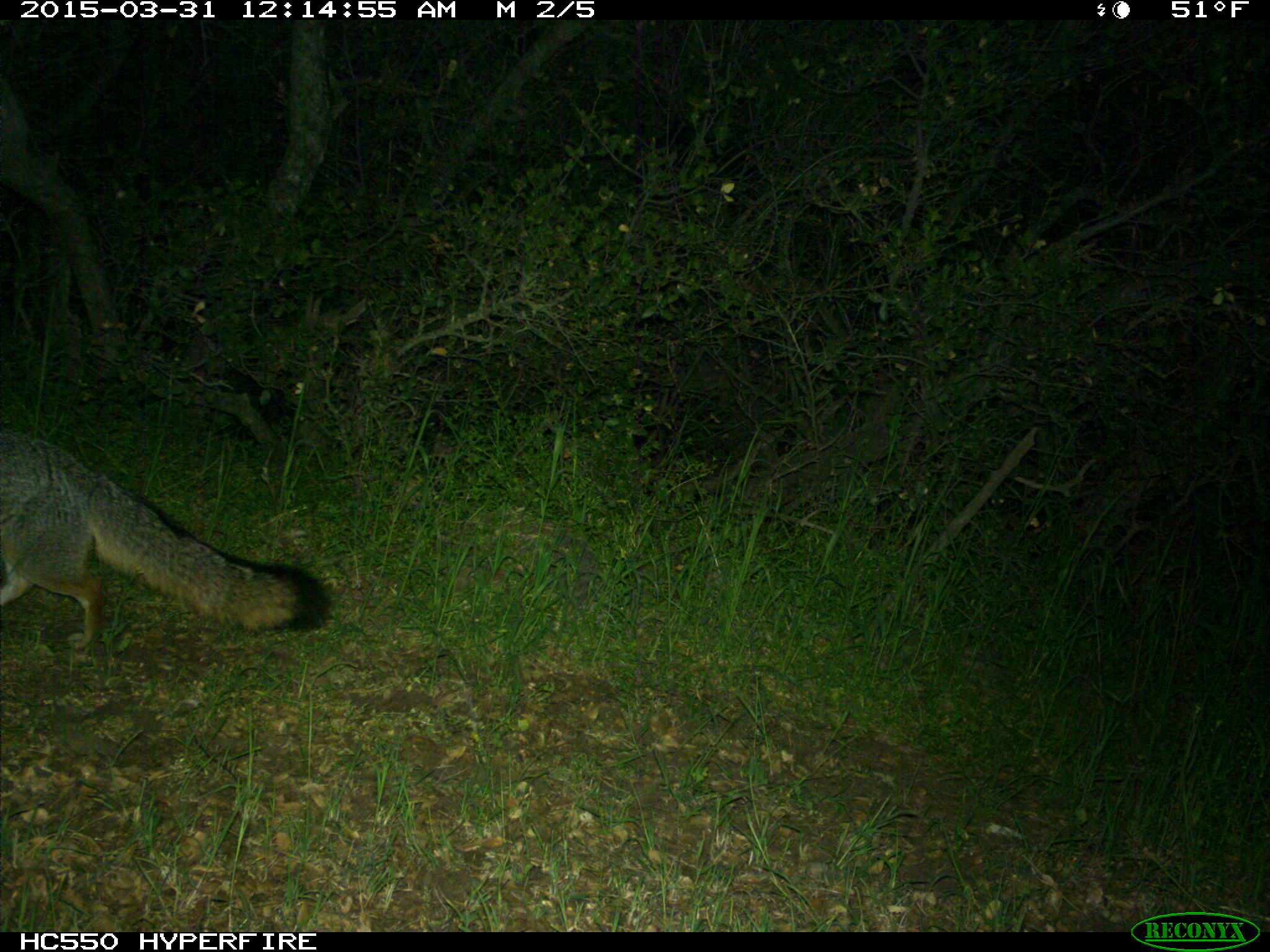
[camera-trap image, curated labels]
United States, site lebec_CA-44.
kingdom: Animalia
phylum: Chordata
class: Mammalia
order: Carnivora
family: Canidae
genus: Urocyon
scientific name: Urocyon cinereoargenteus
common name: gray fox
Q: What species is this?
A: Urocyon cinereoargenteus (gray fox).